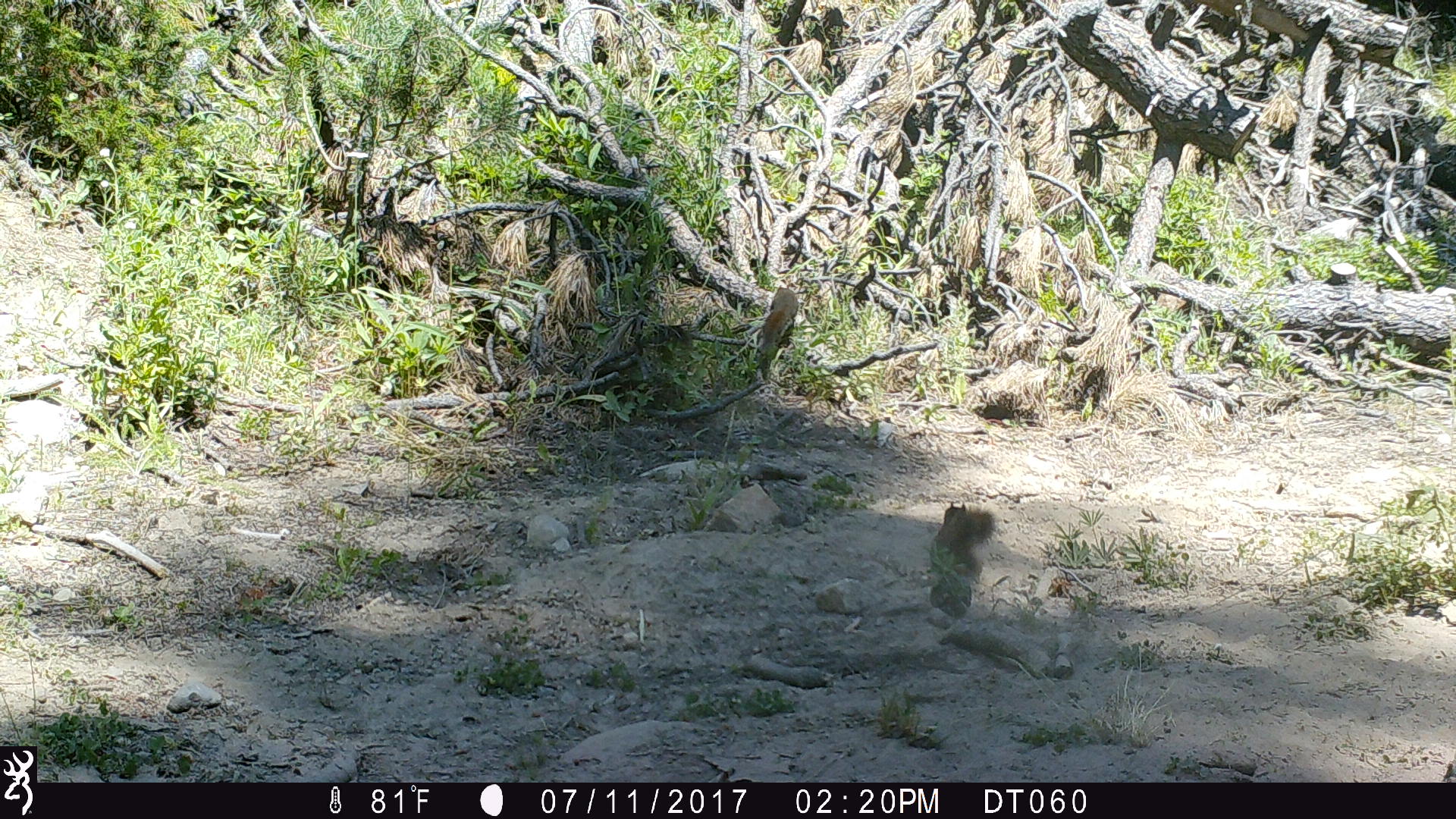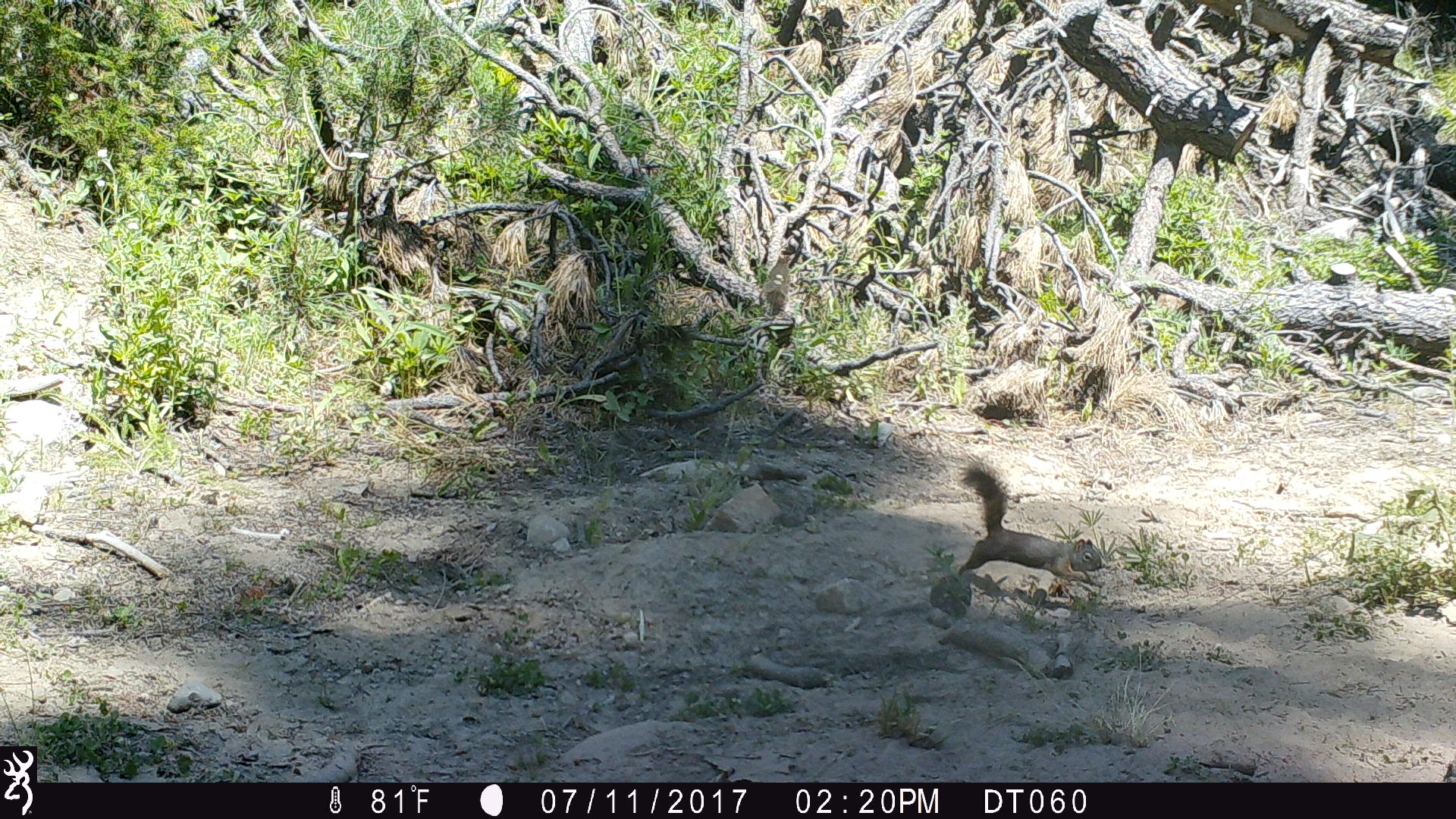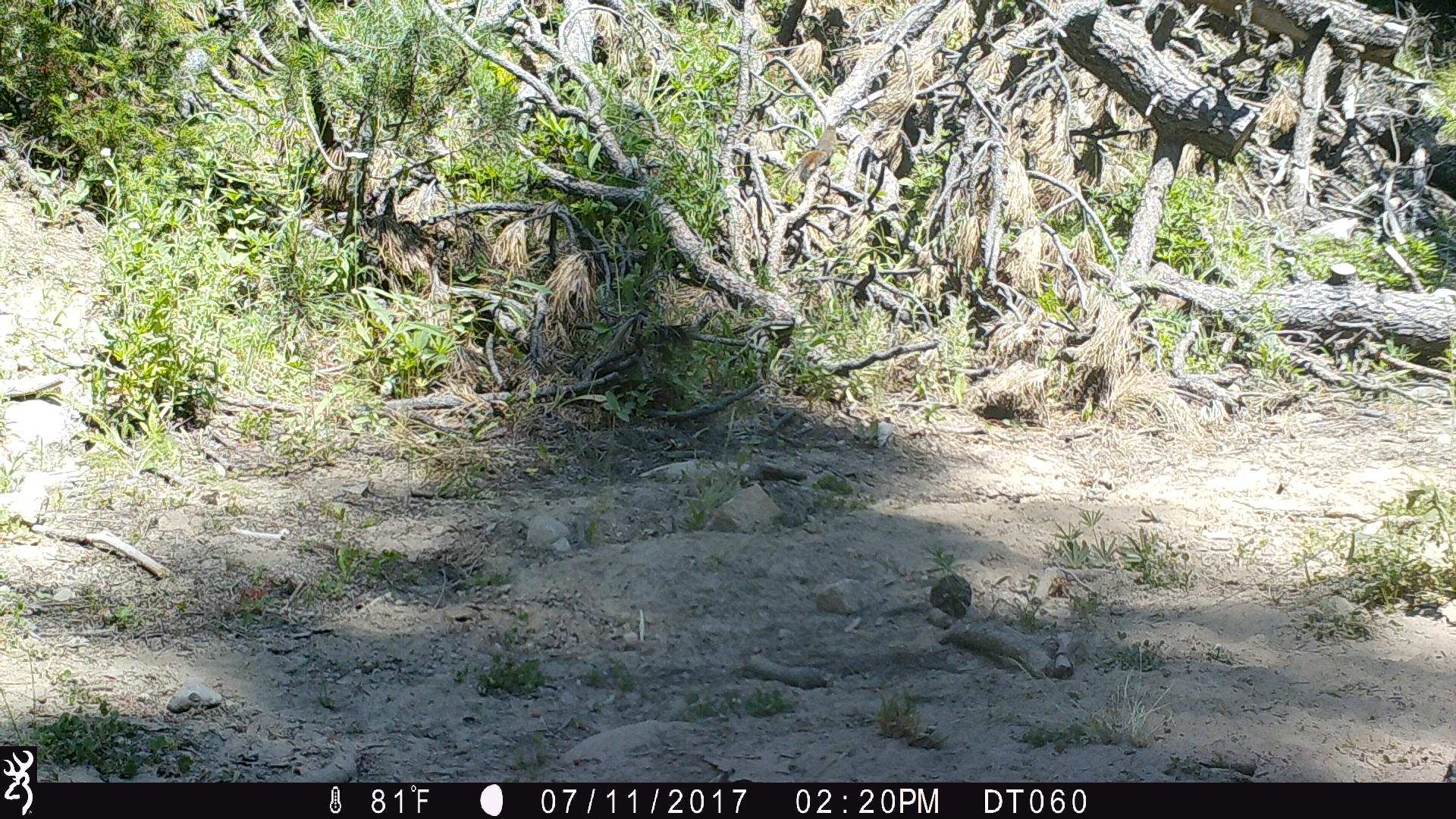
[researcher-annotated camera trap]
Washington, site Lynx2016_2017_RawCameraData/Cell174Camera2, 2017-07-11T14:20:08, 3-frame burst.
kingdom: Animalia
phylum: Chordata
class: Mammalia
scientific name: Mammalia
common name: small mammal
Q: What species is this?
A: Small mammal (Mammalia).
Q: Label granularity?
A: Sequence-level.